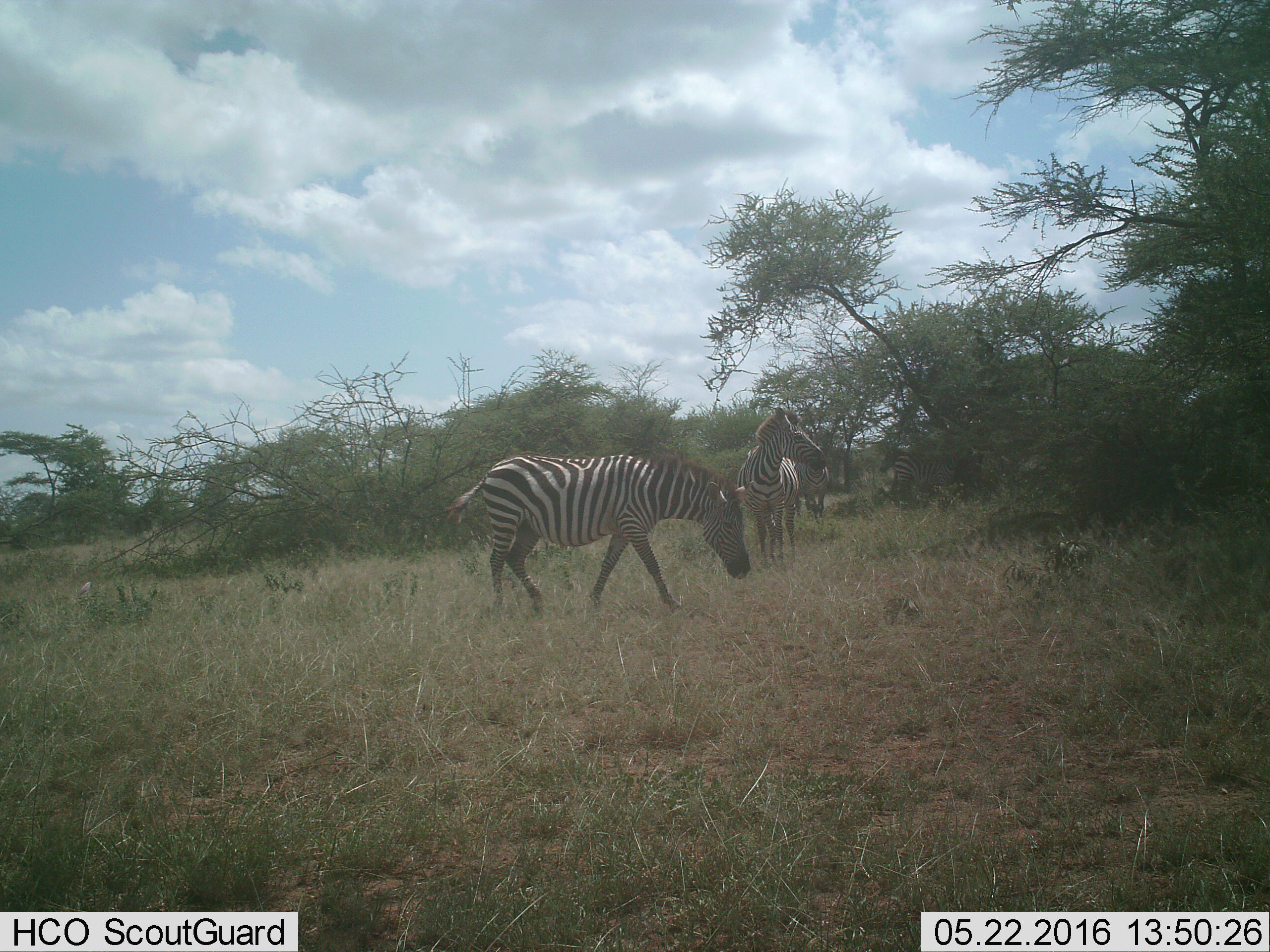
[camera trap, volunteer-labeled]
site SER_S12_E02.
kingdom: Animalia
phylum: Chordata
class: Mammalia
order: Perissodactyla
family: Equidae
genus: Equus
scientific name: Equus quagga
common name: plains zebra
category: zebraplains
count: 4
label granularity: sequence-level